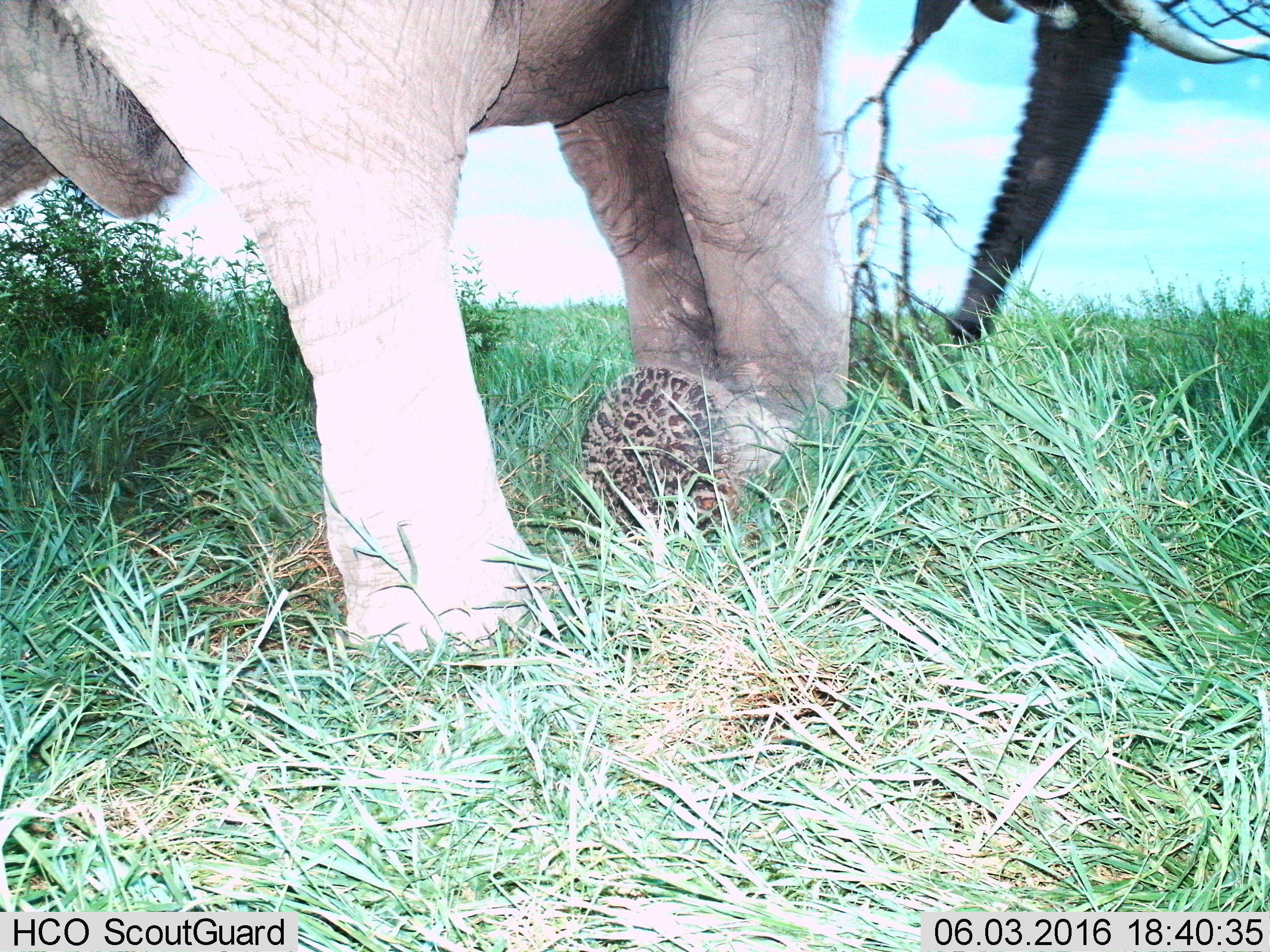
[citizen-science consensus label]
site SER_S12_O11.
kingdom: Animalia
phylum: Chordata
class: Mammalia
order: Proboscidea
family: Elephantidae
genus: Loxodonta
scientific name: Loxodonta africana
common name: african bush elephant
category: elephant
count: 1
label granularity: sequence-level